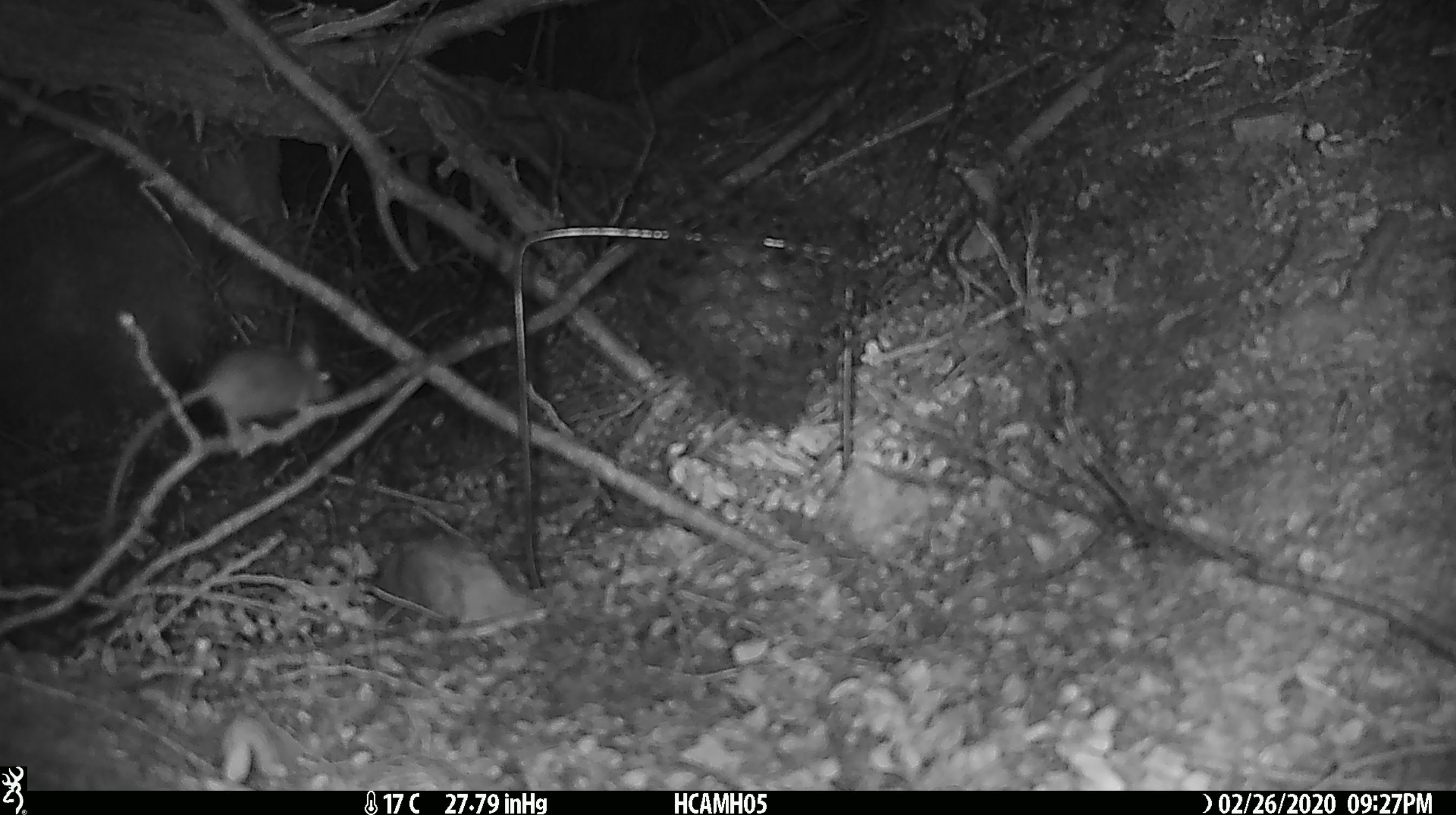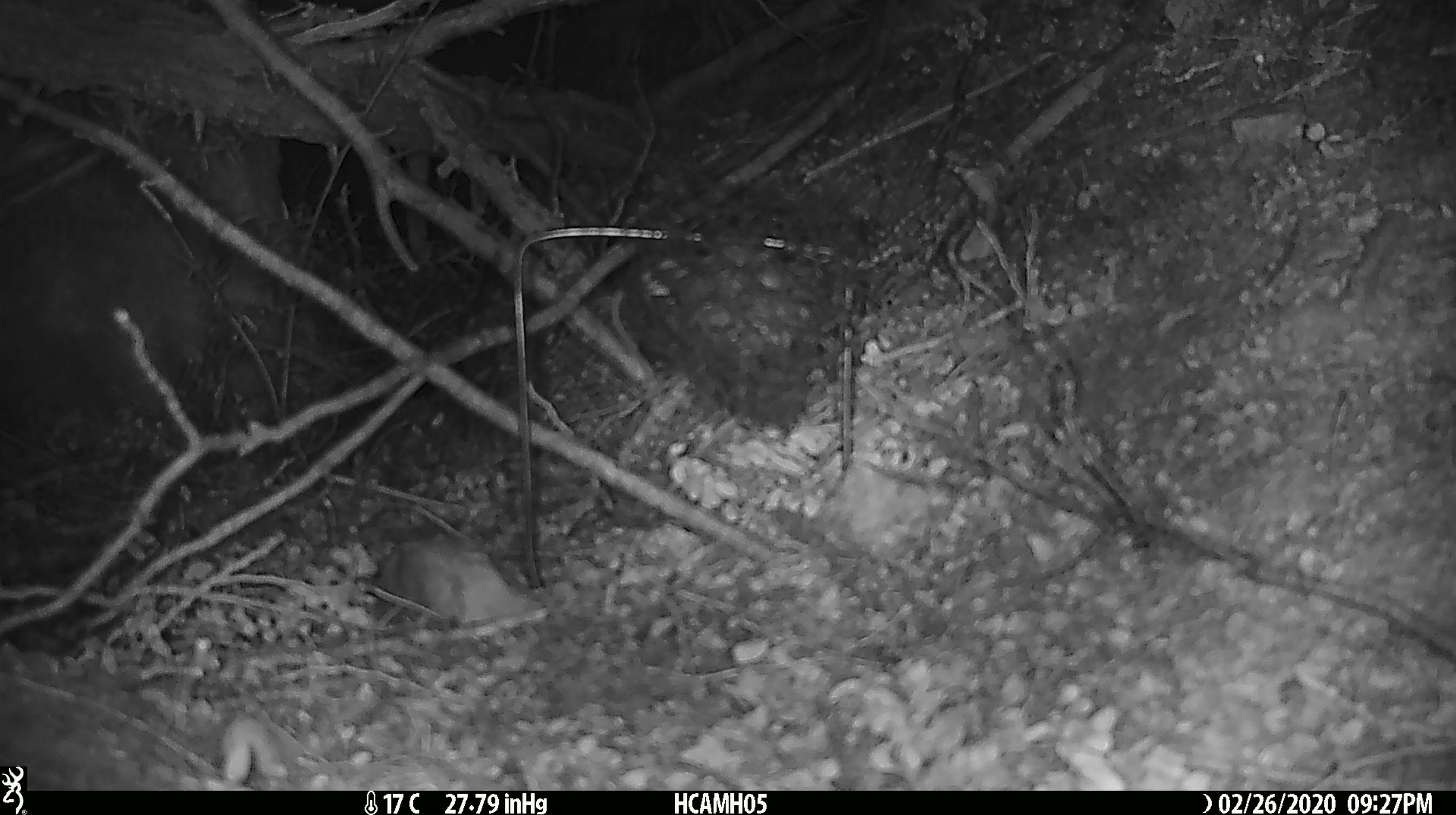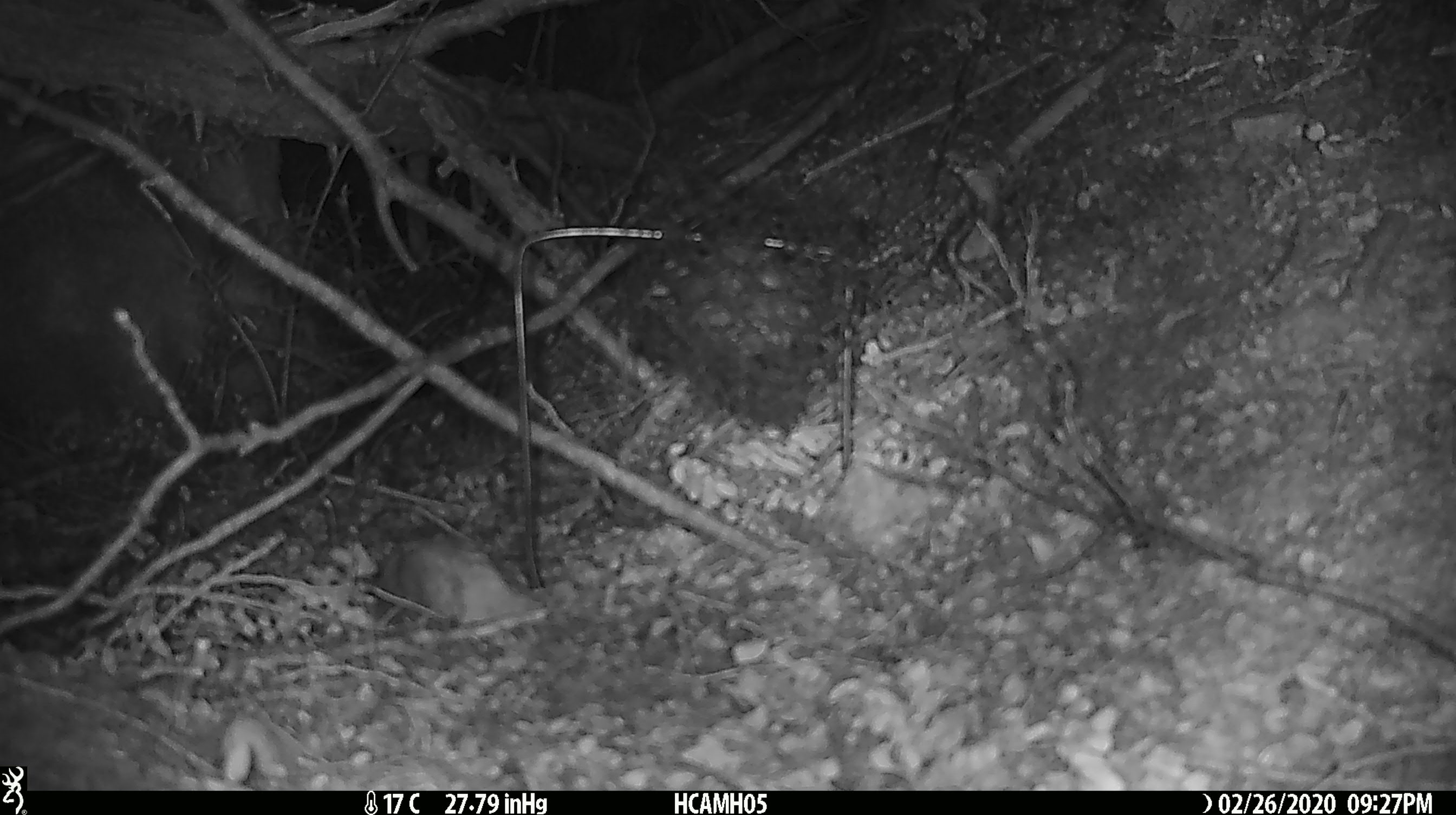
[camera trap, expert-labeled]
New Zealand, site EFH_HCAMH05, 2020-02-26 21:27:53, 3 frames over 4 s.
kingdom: Animalia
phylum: Chordata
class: Mammalia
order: Rodentia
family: Muridae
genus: Mus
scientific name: Mus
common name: mouse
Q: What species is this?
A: Mouse (Mus).